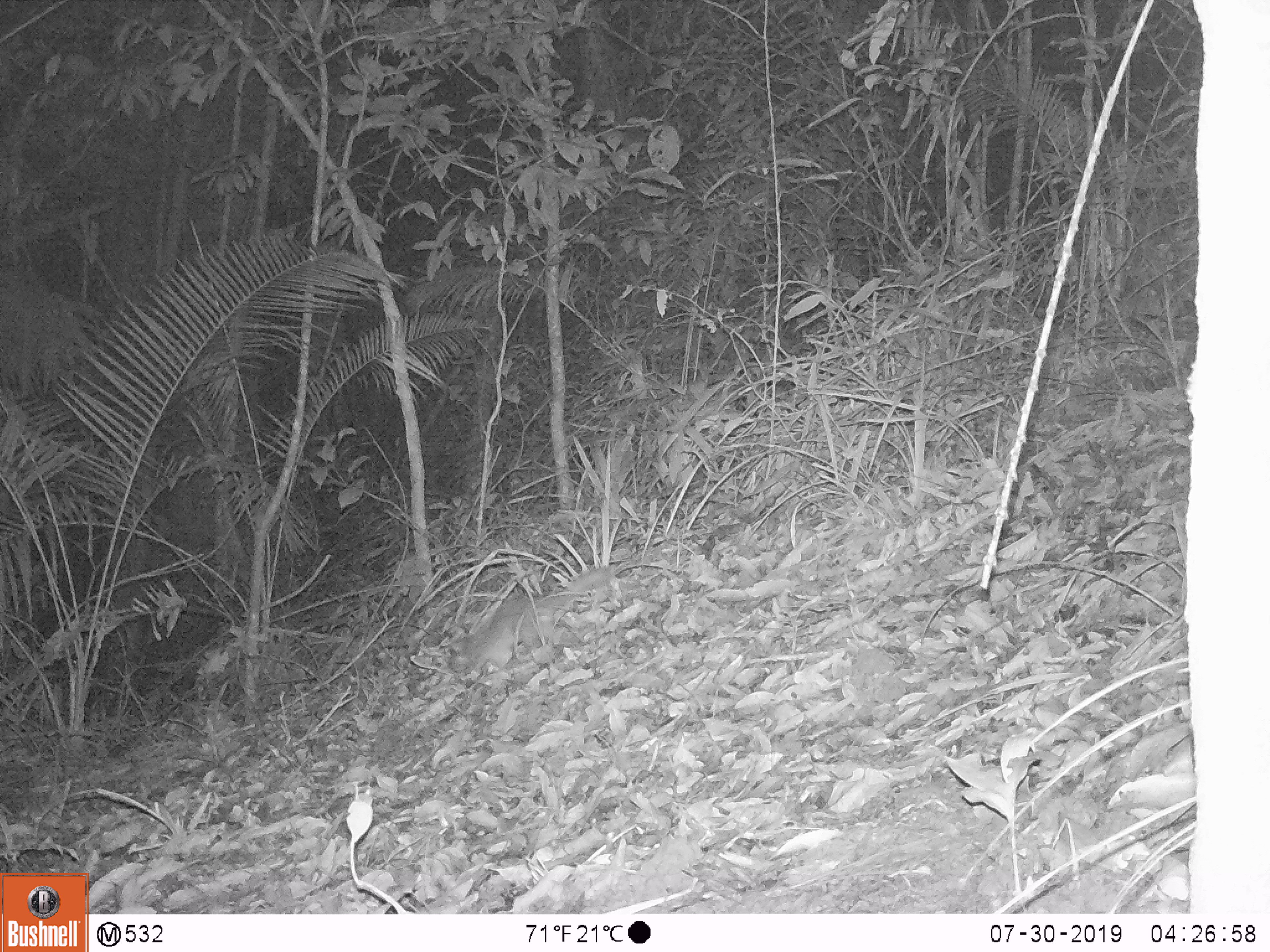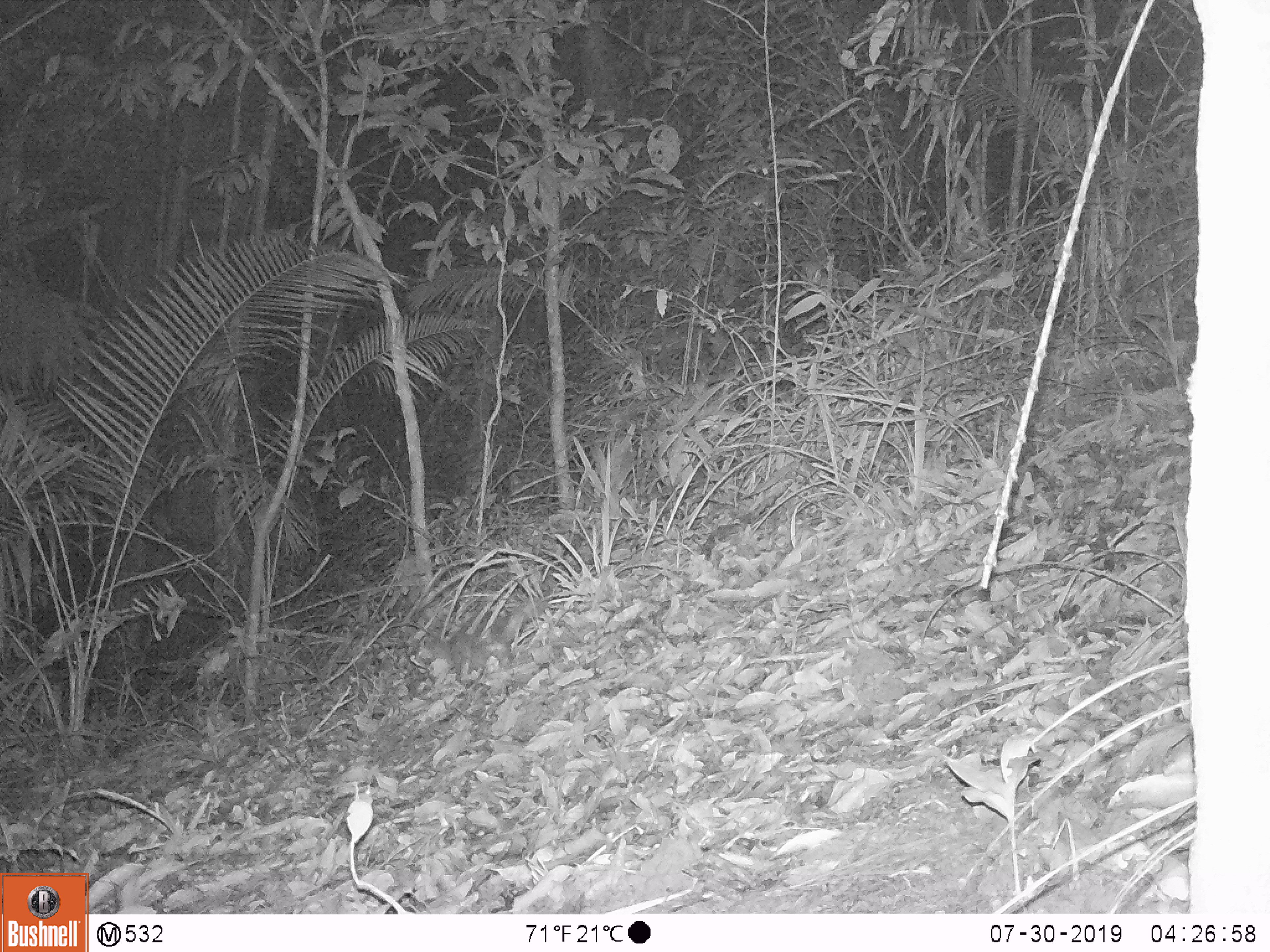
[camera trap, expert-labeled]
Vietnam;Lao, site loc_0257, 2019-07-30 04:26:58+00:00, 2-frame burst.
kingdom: Animalia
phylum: Chordata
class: Mammalia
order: Carnivora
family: Mustelidae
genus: Melogale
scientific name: Melogale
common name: ferret badger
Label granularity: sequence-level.